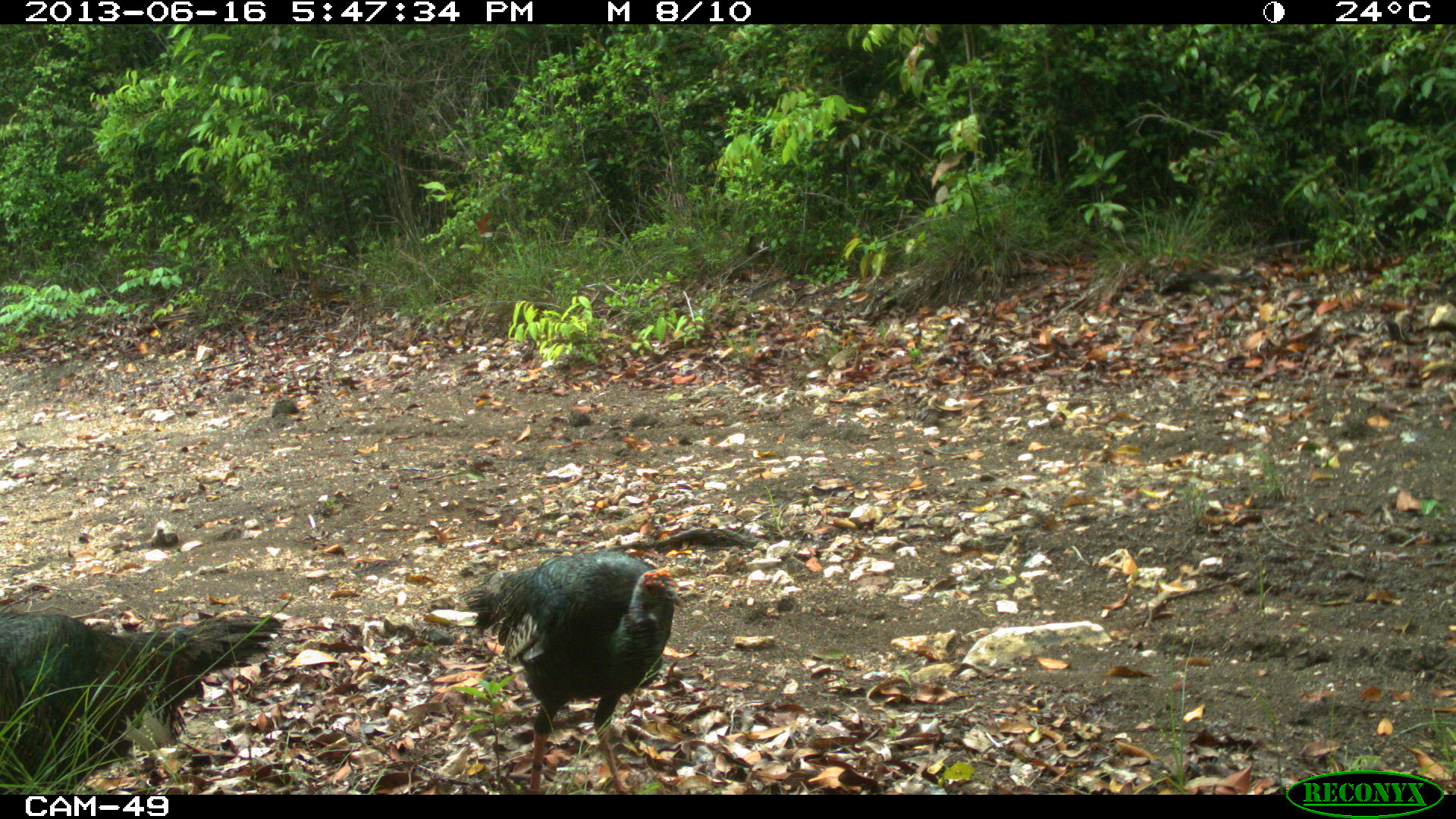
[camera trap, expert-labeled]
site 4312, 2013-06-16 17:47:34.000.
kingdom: Animalia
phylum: Chordata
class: Aves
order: Galliformes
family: Phasianidae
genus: Meleagris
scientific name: Meleagris ocellata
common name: ocellated turkey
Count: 2.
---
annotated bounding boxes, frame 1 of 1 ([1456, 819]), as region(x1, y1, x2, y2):
meleagris ocellata: region(458, 549, 683, 795); region(0, 610, 284, 794)